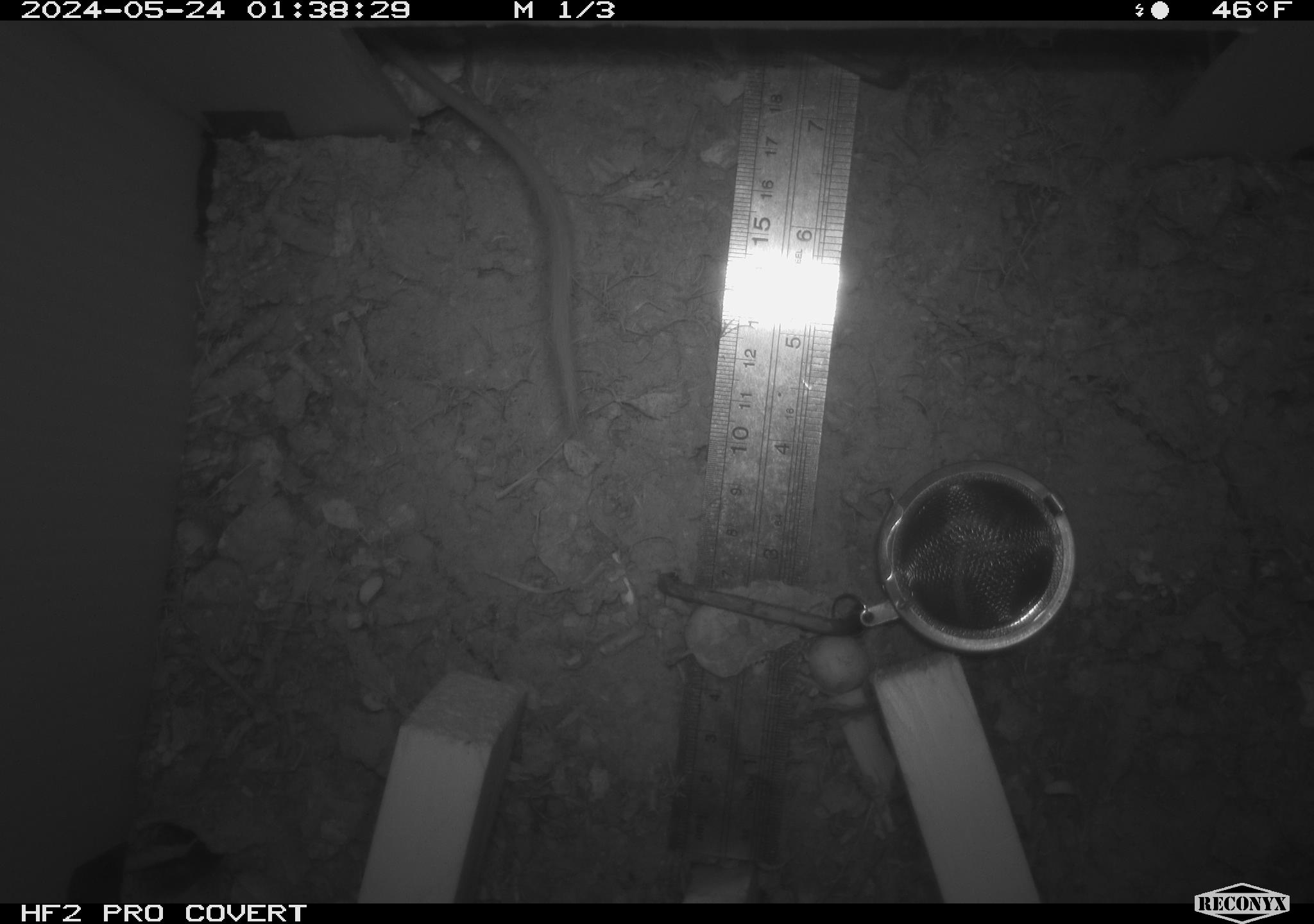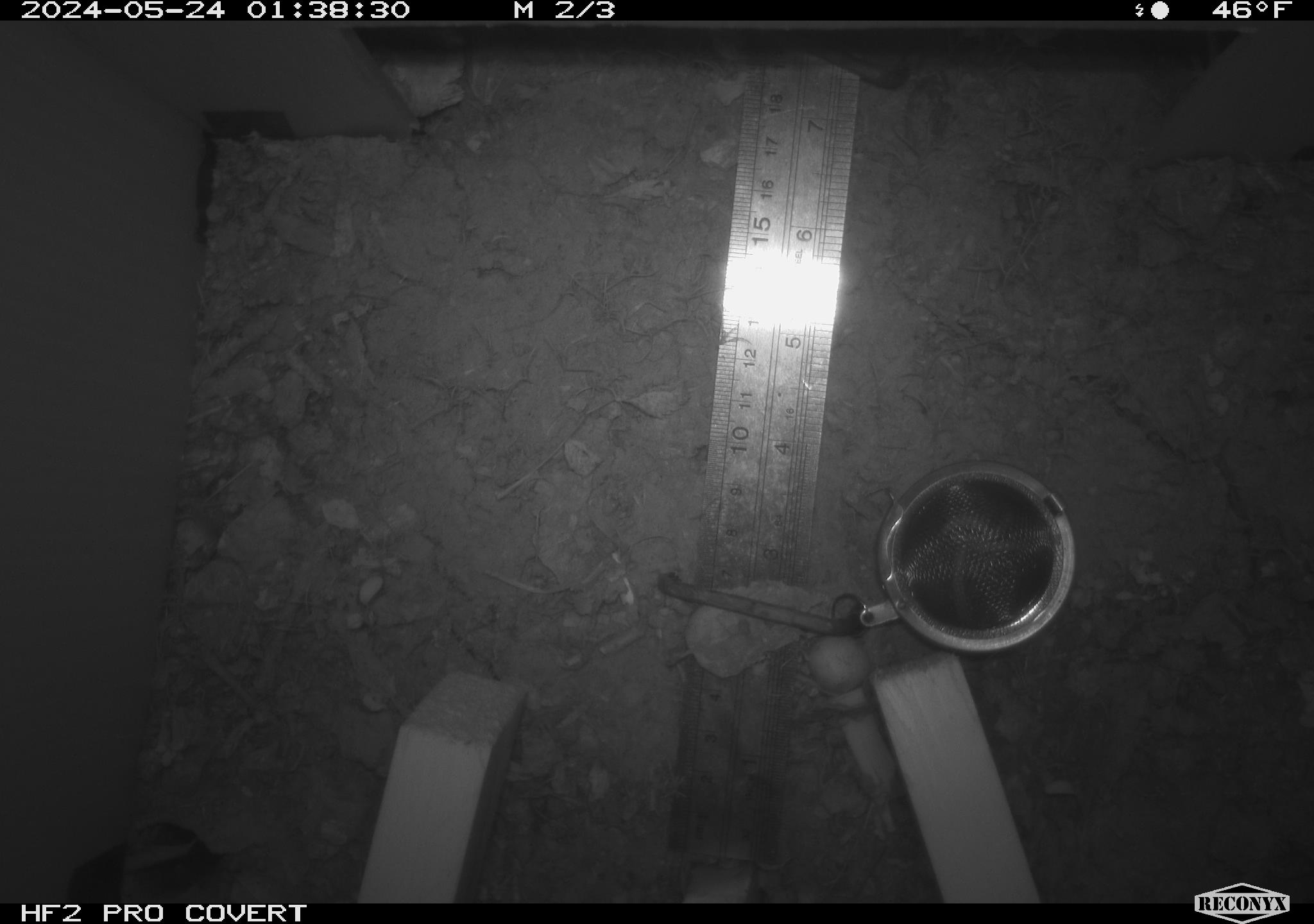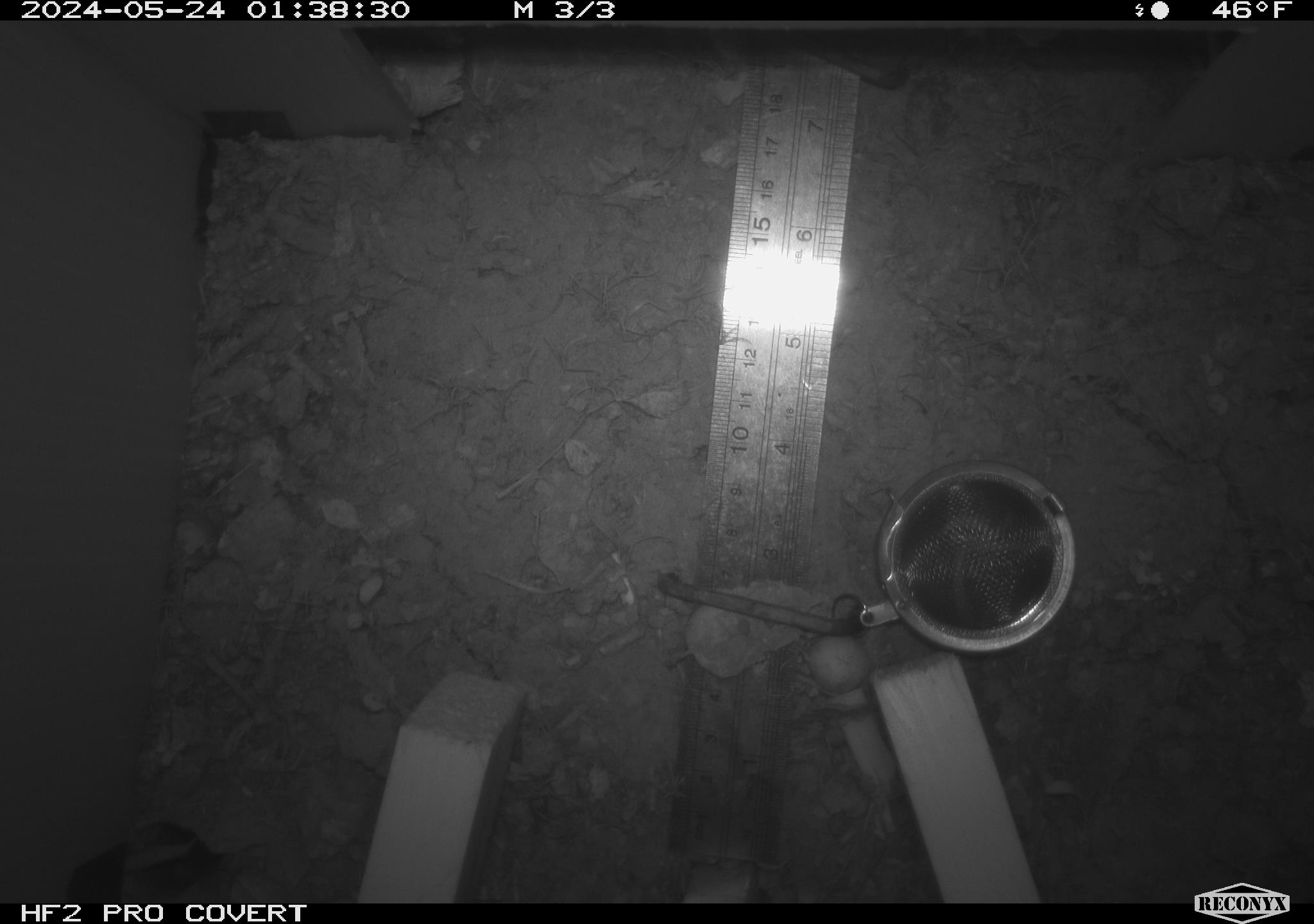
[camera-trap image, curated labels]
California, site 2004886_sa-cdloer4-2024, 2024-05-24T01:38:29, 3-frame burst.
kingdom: Animalia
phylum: Chordata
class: Mammalia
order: Rodentia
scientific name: Rodentia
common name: mouse species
Mouse species (Rodentia).